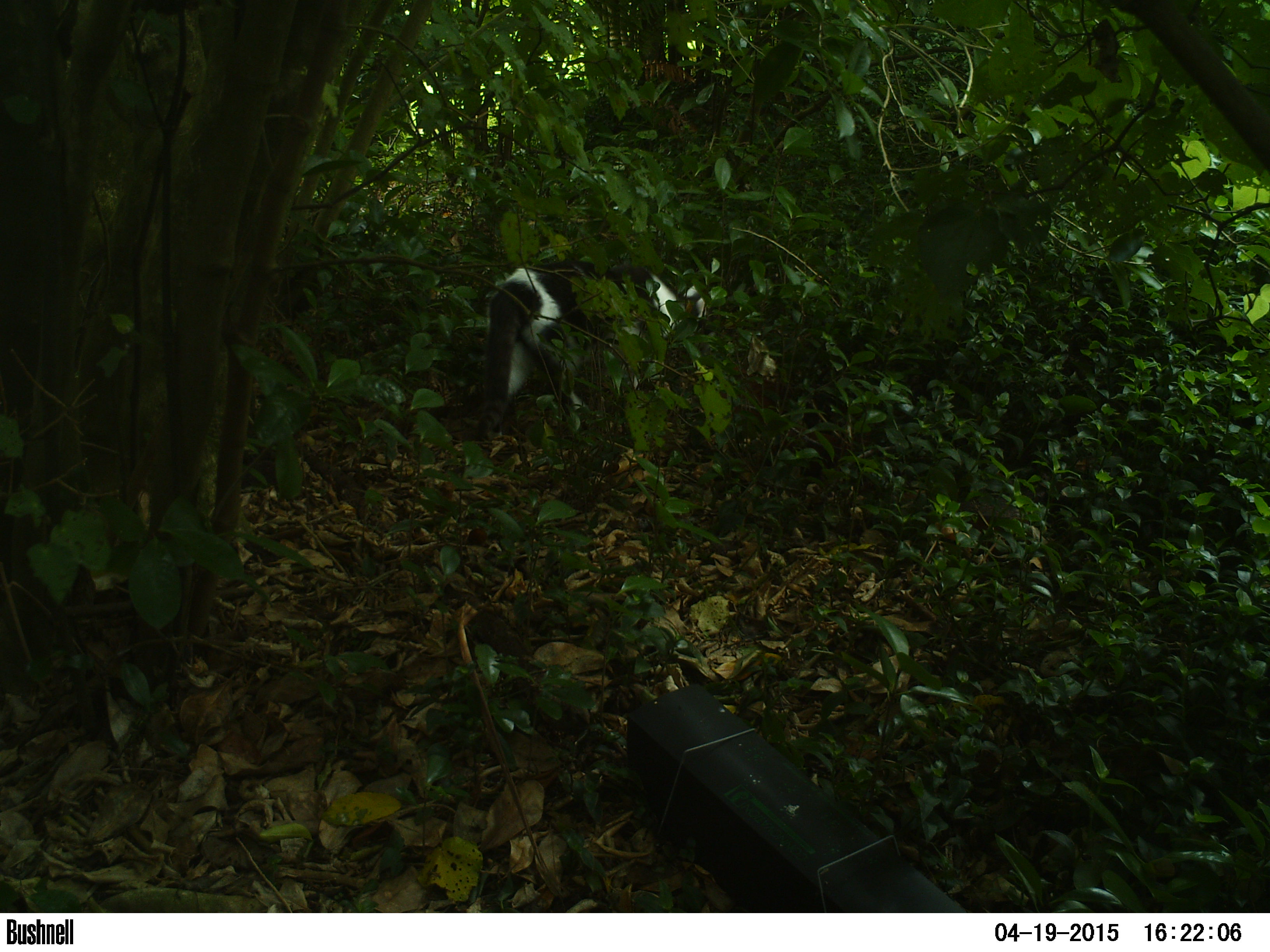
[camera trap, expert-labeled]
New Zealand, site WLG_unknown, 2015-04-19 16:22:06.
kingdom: Animalia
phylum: Chordata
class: Mammalia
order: Carnivora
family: Felidae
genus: Felis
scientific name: Felis catus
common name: domestic cat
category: cat